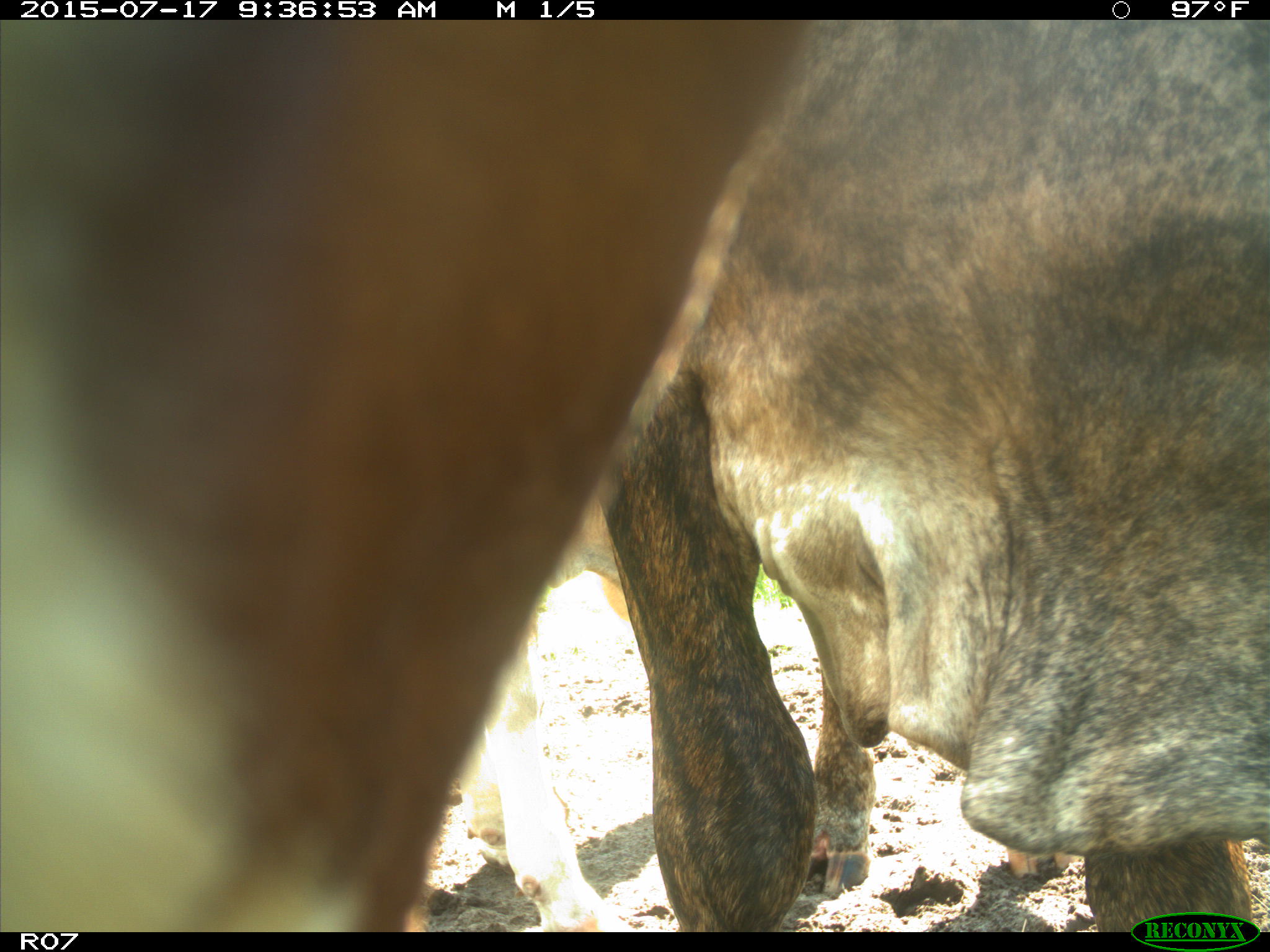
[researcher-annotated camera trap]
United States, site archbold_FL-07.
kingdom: Animalia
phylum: Chordata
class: Mammalia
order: Artiodactyla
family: Bovidae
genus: Bos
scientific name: Bos taurus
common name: domestic cow